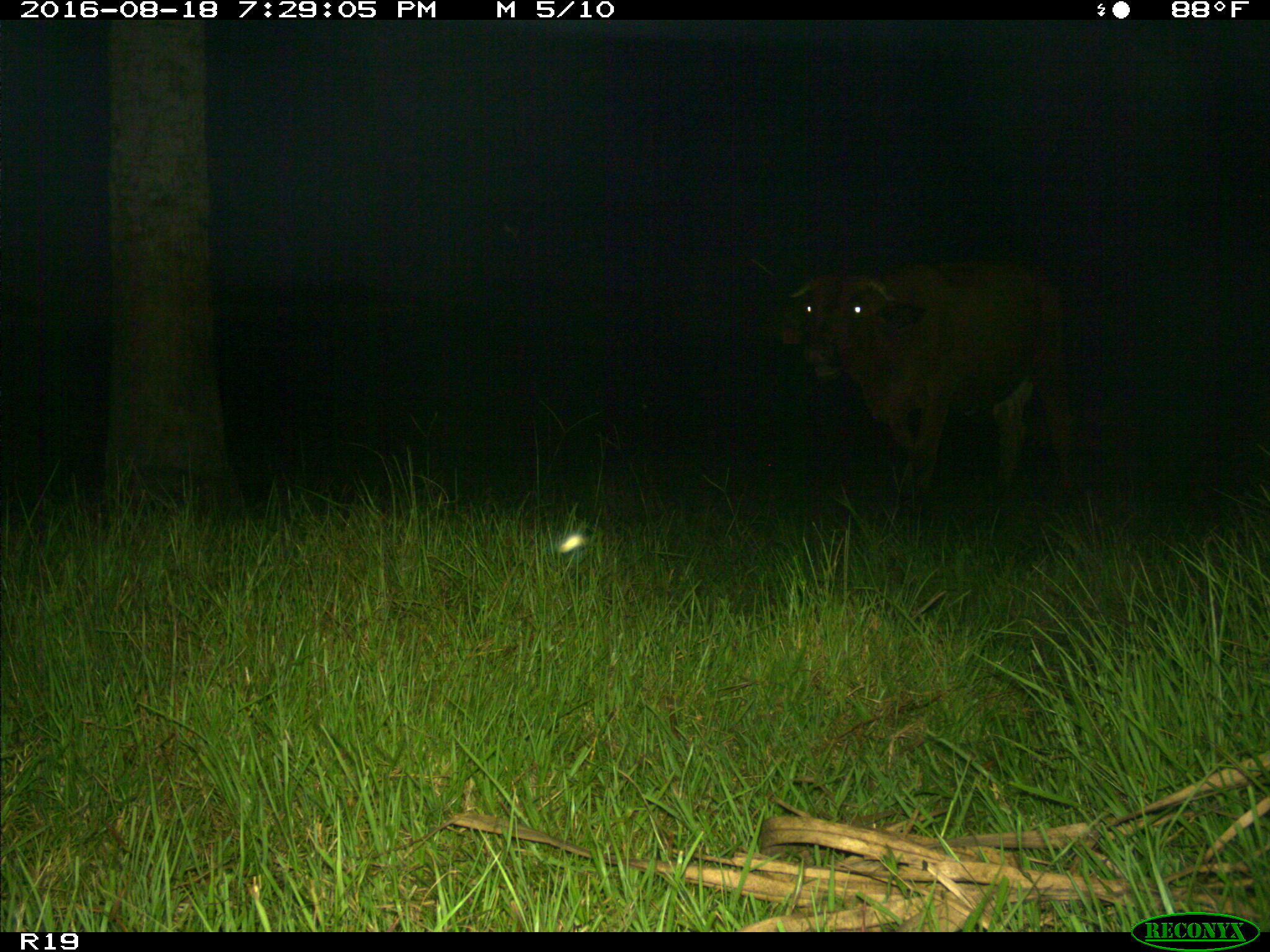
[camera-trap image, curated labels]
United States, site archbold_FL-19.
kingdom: Animalia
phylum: Chordata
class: Mammalia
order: Artiodactyla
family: Bovidae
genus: Bos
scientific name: Bos taurus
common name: domestic cow